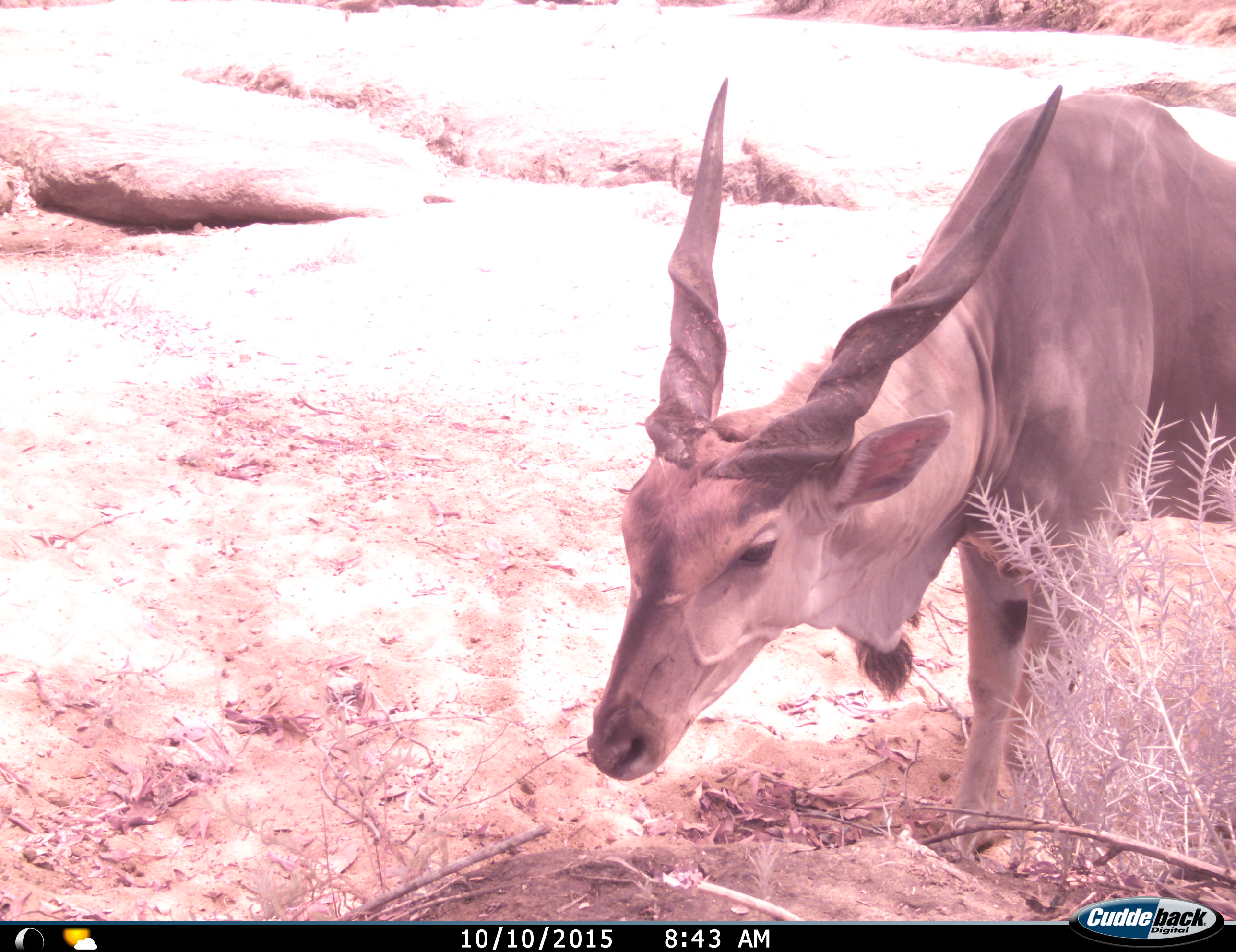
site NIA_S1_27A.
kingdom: Animalia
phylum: Chordata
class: Mammalia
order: Artiodactyla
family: Bovidae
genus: Tragelaphus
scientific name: Tragelaphus oryx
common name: eland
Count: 1.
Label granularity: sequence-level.